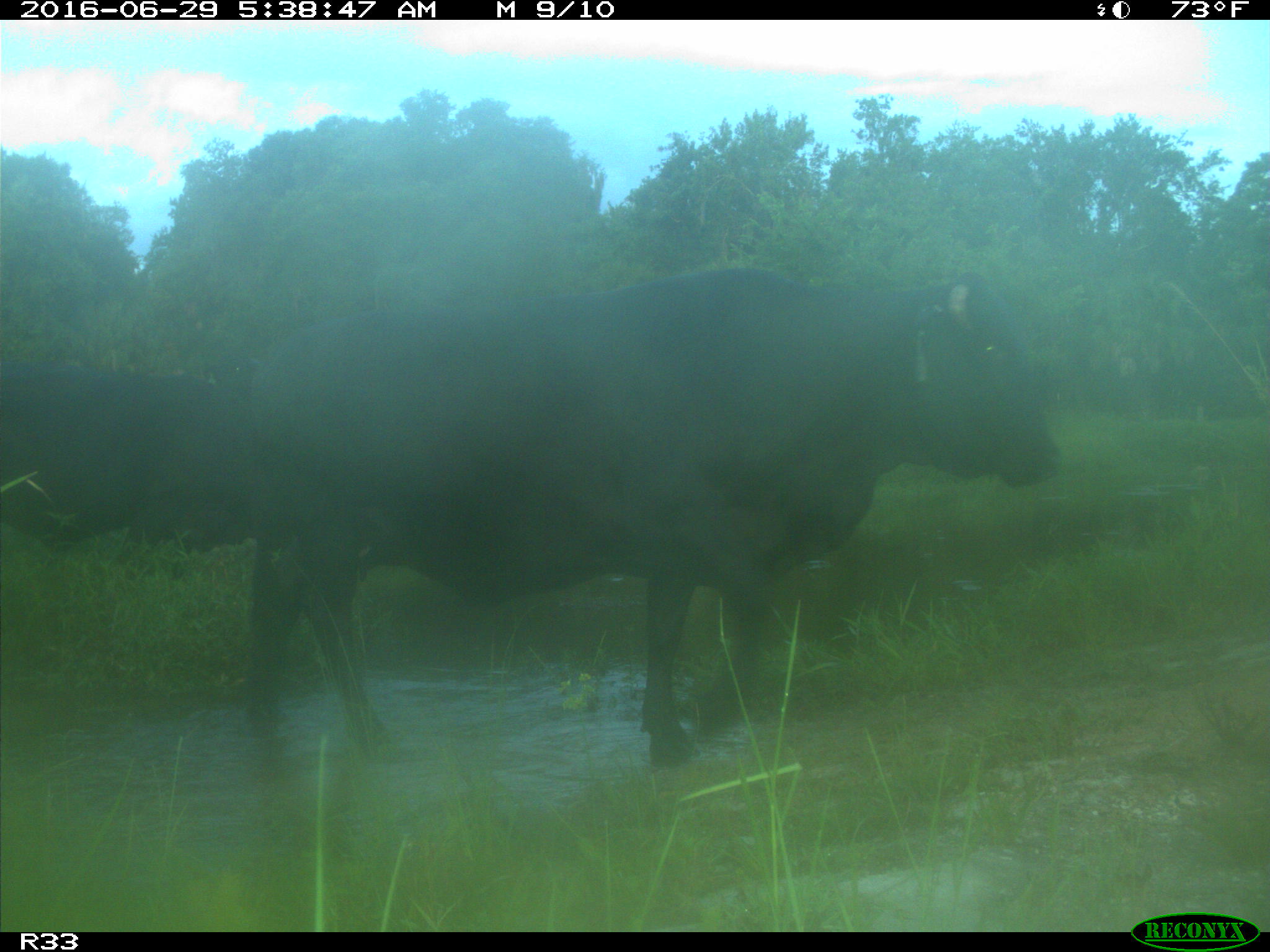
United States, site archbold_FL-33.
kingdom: Animalia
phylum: Chordata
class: Mammalia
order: Artiodactyla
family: Bovidae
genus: Bos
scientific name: Bos taurus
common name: domestic cow